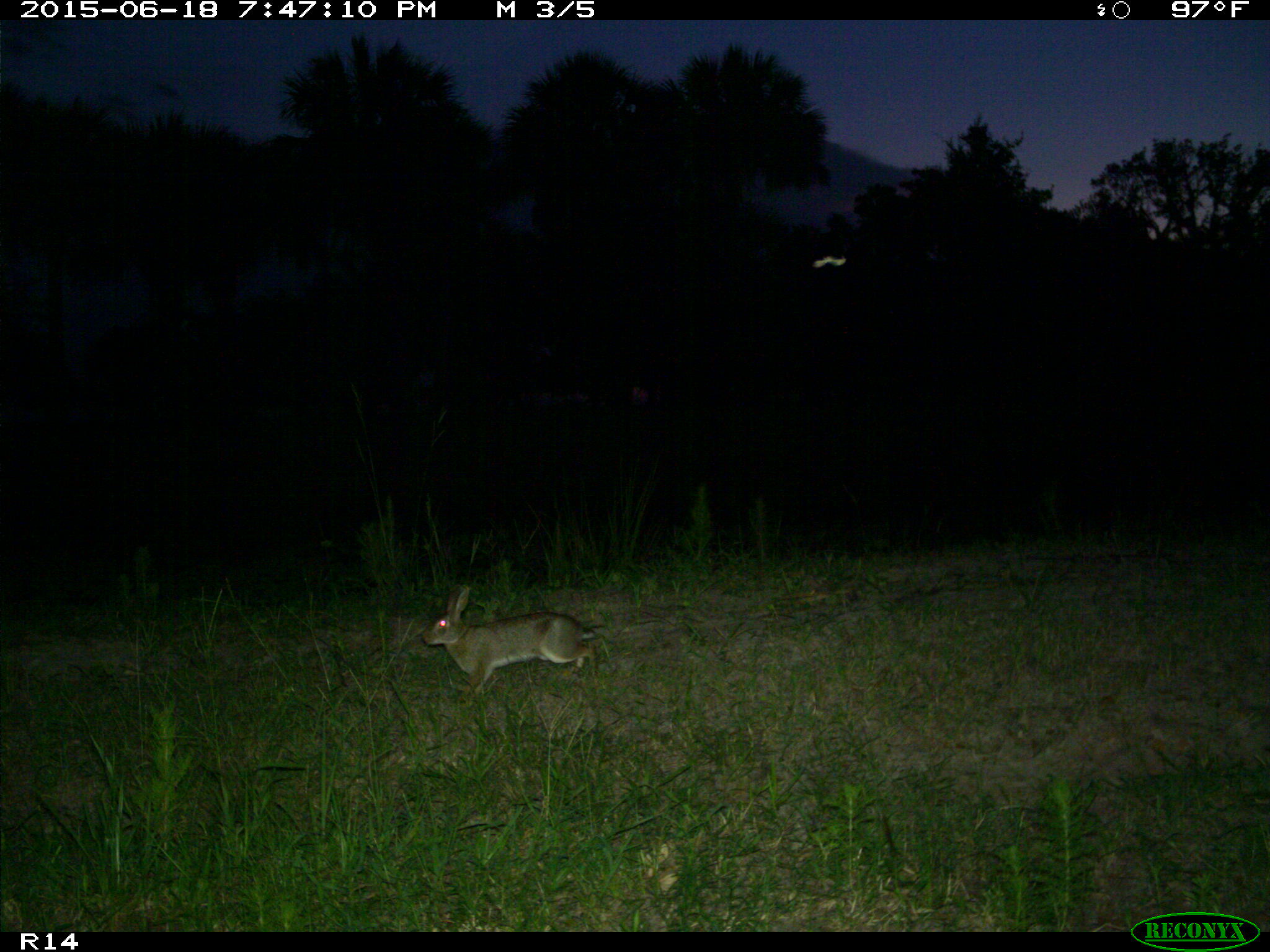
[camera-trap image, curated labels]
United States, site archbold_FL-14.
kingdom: Animalia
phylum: Chordata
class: Mammalia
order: Lagomorpha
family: Leporidae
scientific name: Leporidae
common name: rabbits and hares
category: unidentified rabbit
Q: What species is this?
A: Unidentified rabbit (rabbits and hares) (Leporidae).